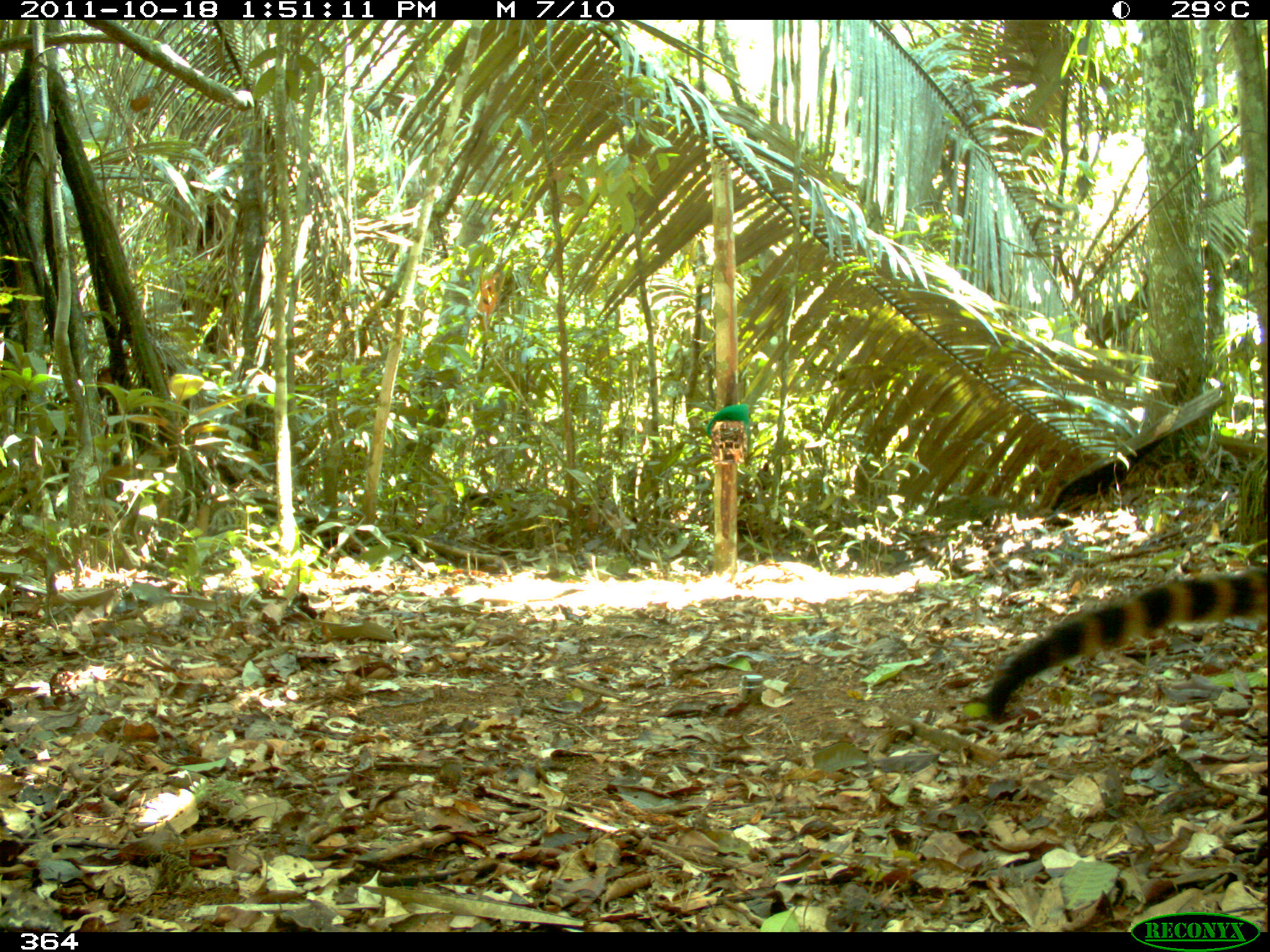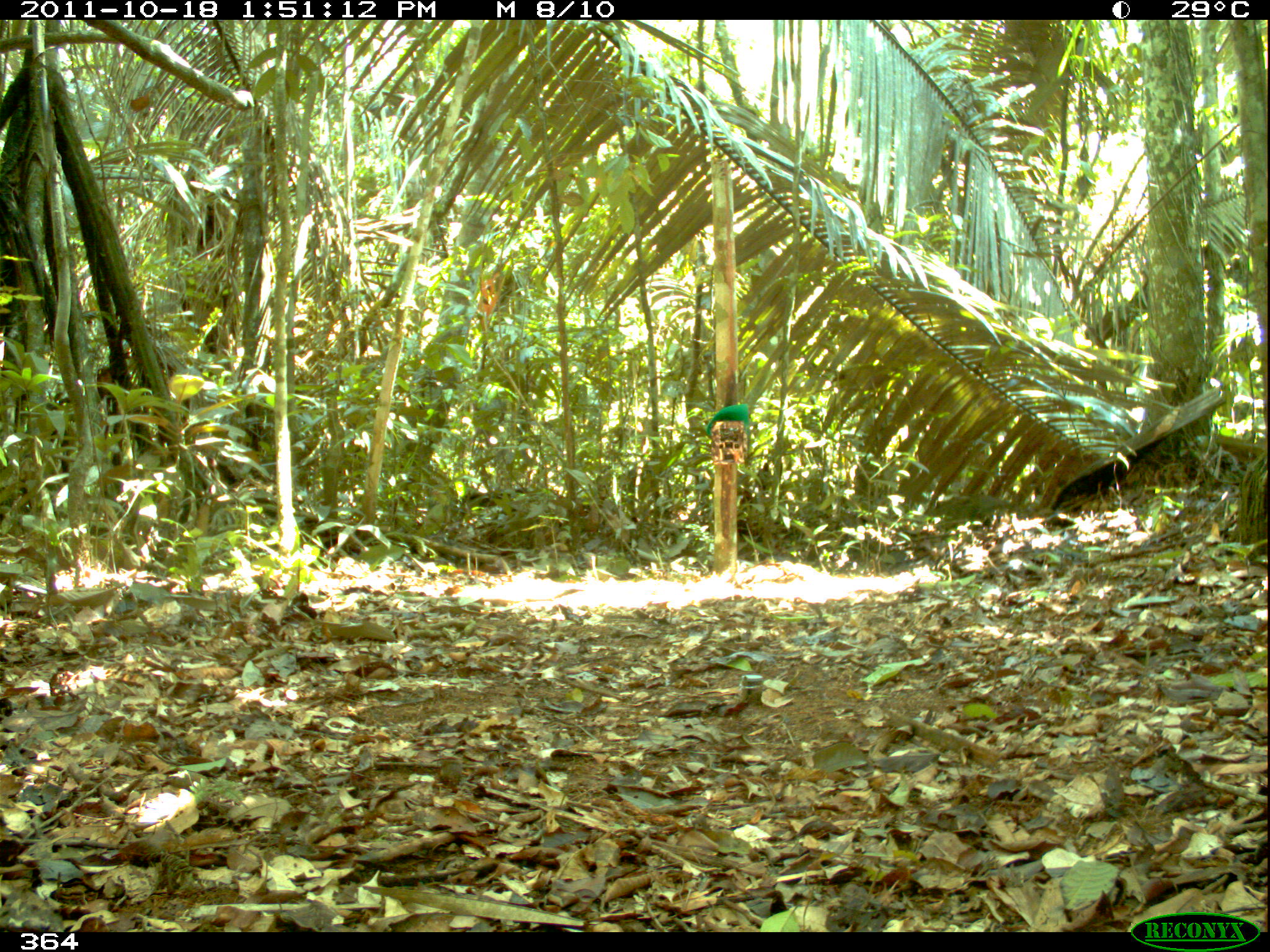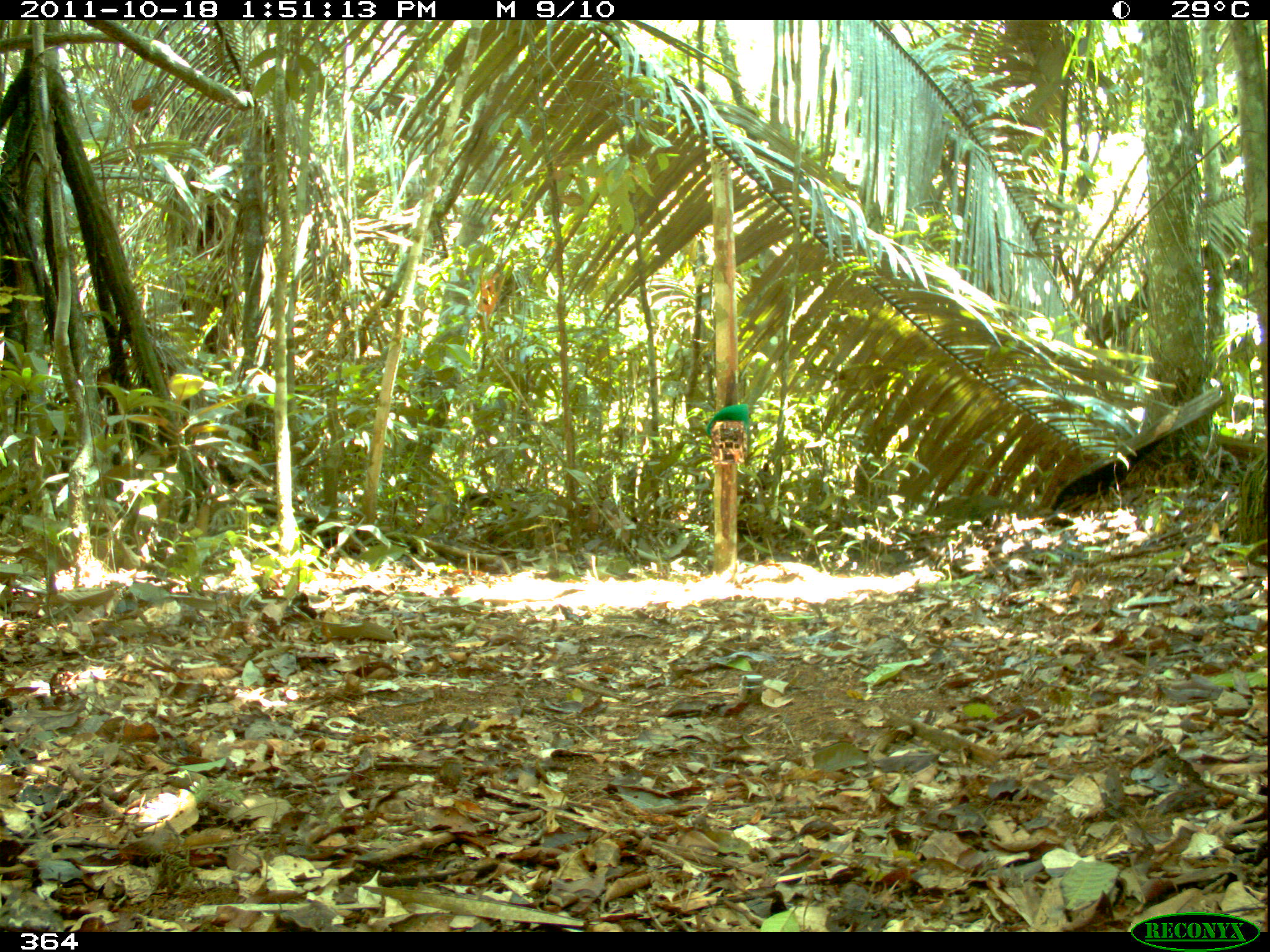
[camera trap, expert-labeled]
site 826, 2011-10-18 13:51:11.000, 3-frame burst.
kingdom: Animalia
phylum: Chordata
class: Mammalia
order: Carnivora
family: Procyonidae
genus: Nasua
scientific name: Nasua nasua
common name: south american coati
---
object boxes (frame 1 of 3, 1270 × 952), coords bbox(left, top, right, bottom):
nasua nasua: bbox(985, 563, 1266, 722)